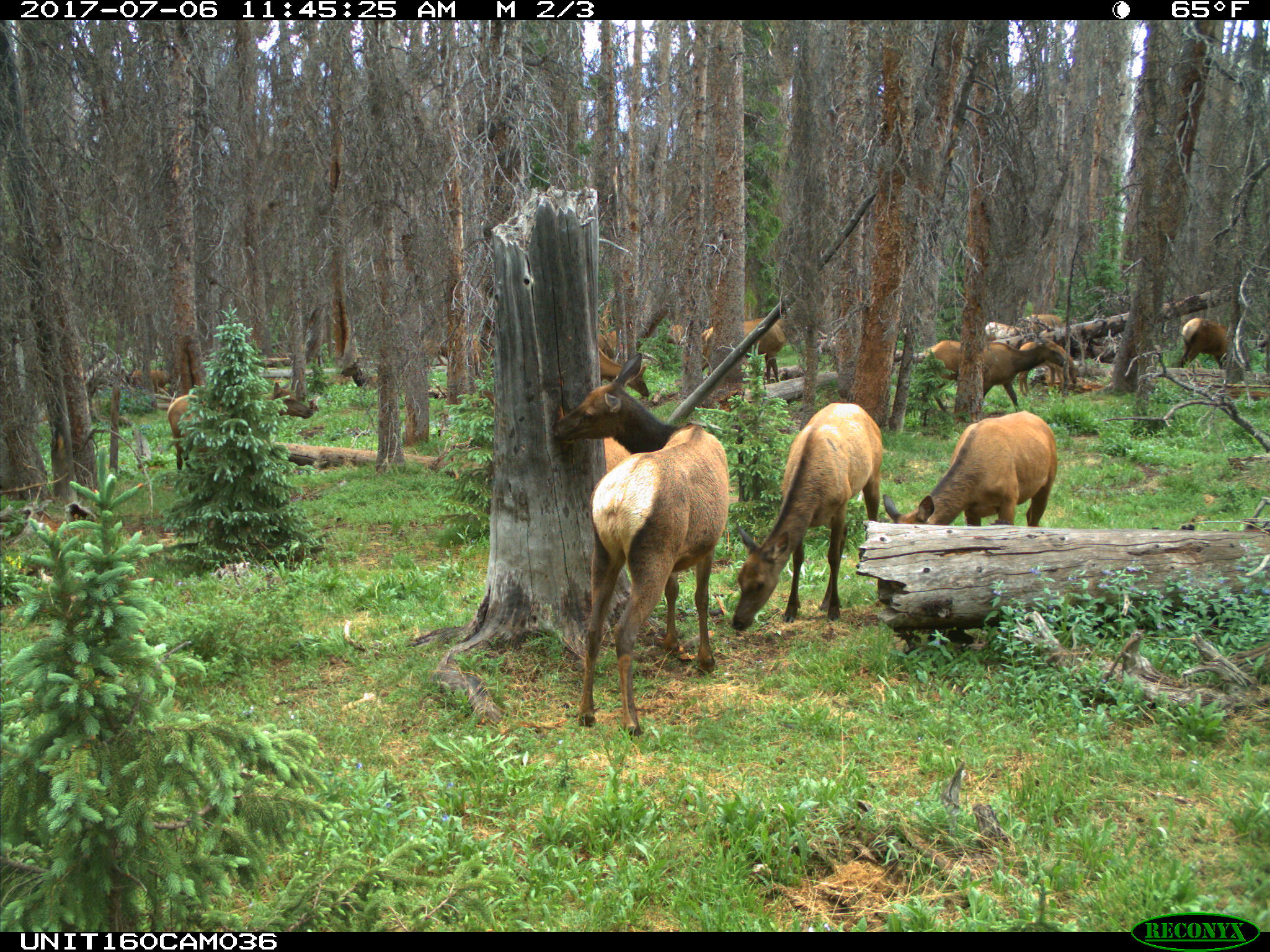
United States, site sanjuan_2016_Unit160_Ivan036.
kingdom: Animalia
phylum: Chordata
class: Mammalia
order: Artiodactyla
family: Cervidae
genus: Cervus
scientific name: Cervus elaphus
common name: red deer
Cervus elaphus (red deer).